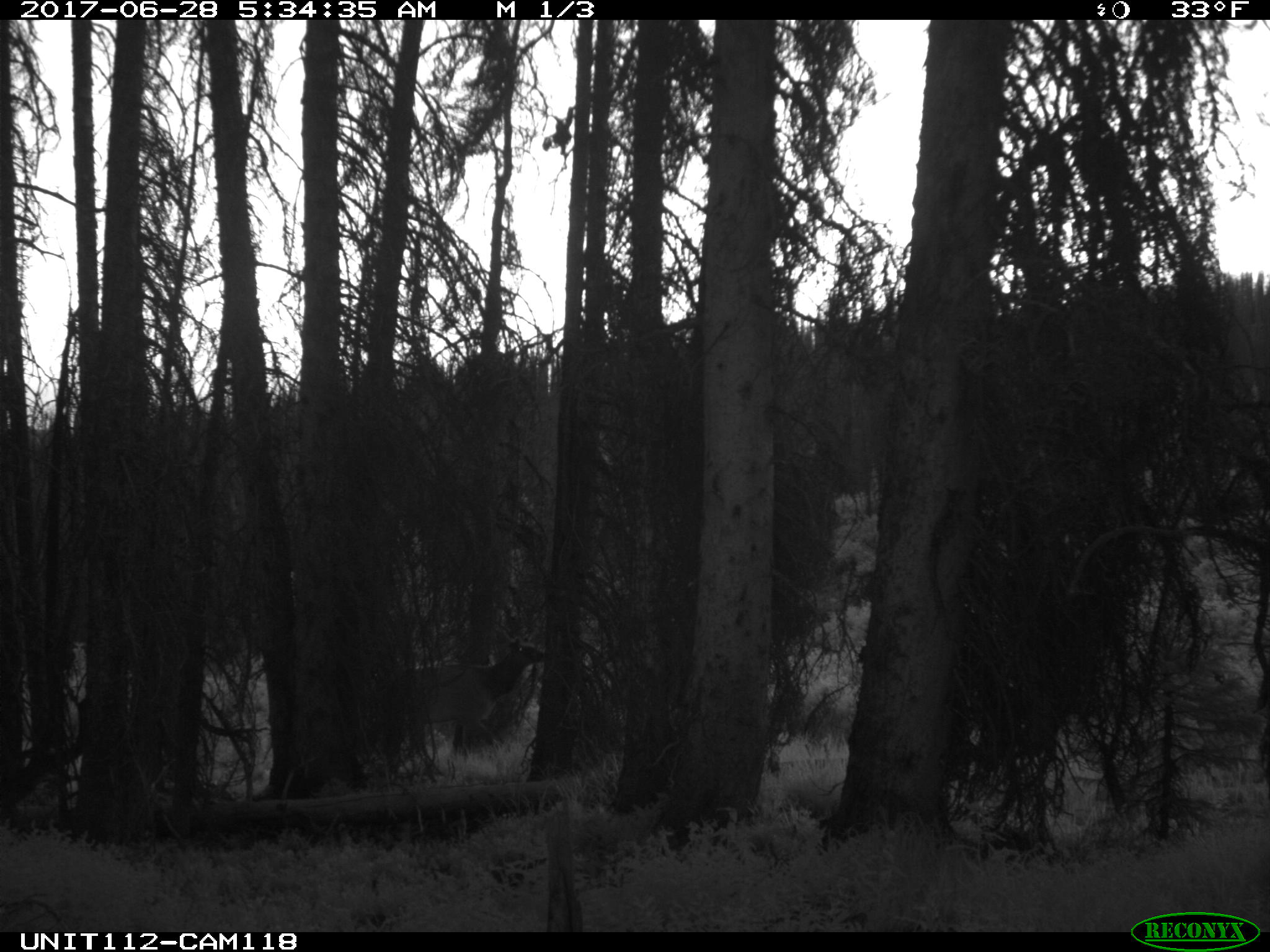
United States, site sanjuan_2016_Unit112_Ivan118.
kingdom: Animalia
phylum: Chordata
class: Mammalia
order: Artiodactyla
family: Cervidae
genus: Cervus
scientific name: Cervus elaphus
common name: red deer